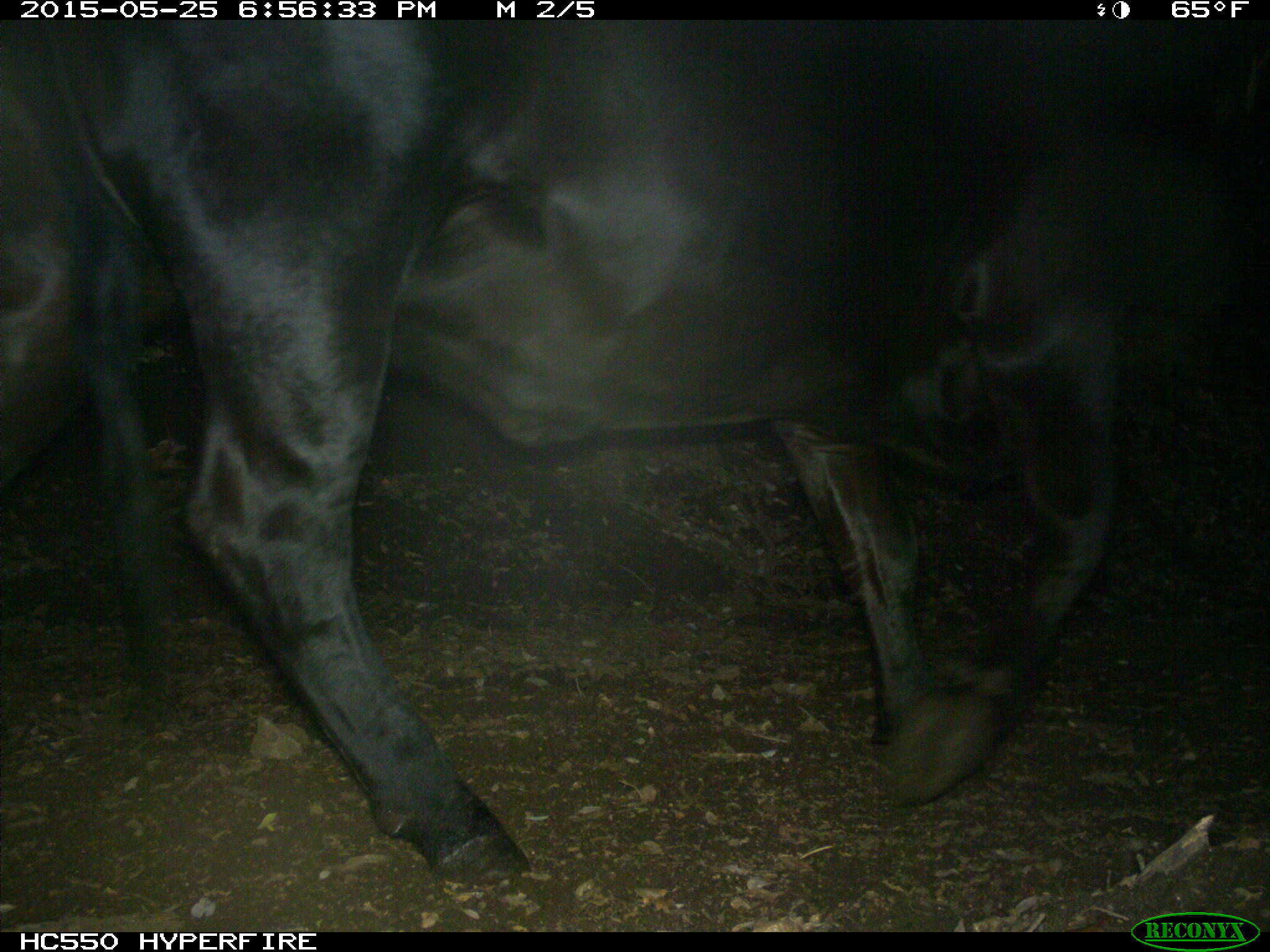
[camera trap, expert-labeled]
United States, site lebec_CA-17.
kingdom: Animalia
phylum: Chordata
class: Mammalia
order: Artiodactyla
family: Bovidae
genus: Bos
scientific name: Bos taurus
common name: domestic cow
Bos taurus (domestic cow).